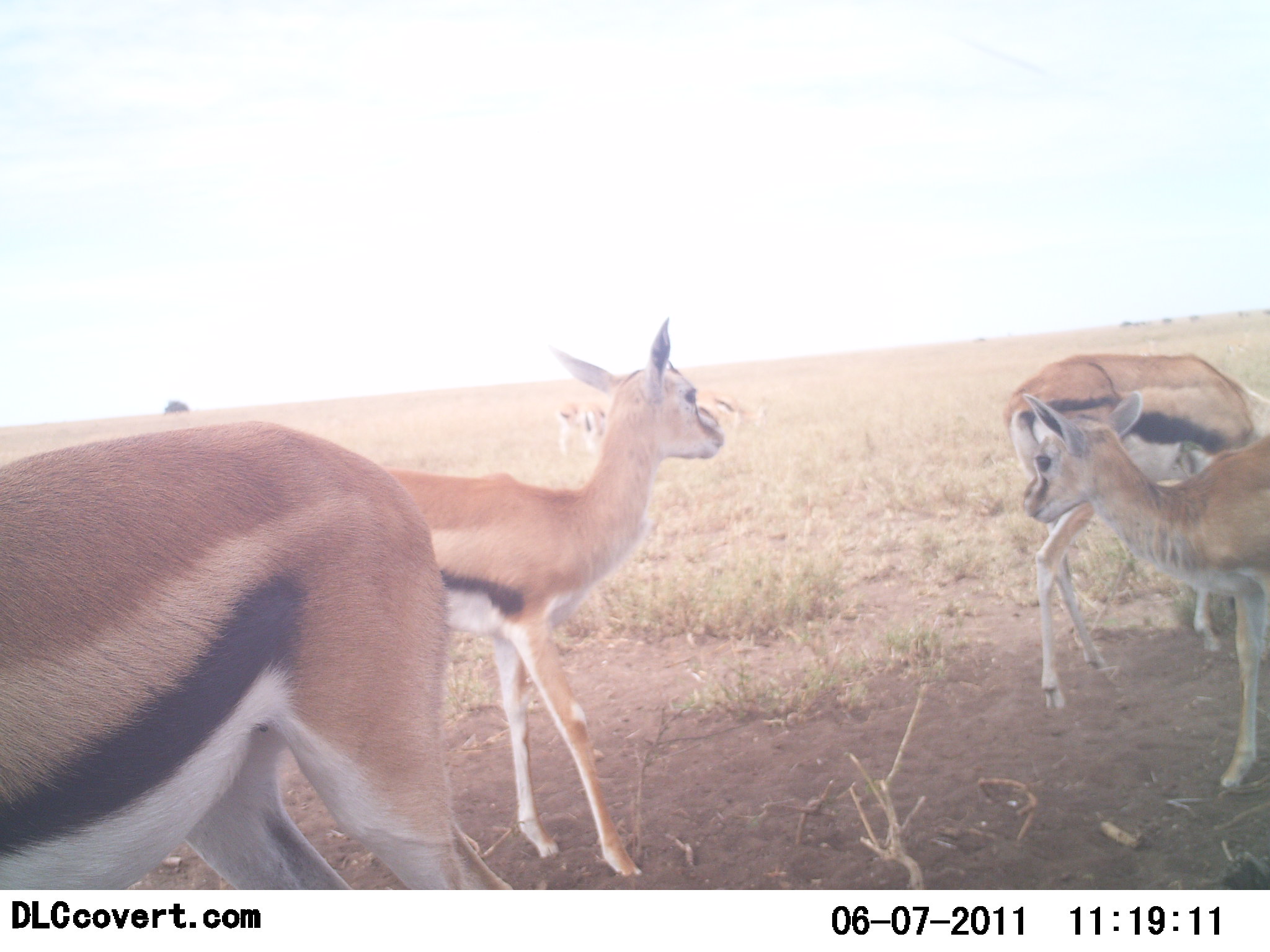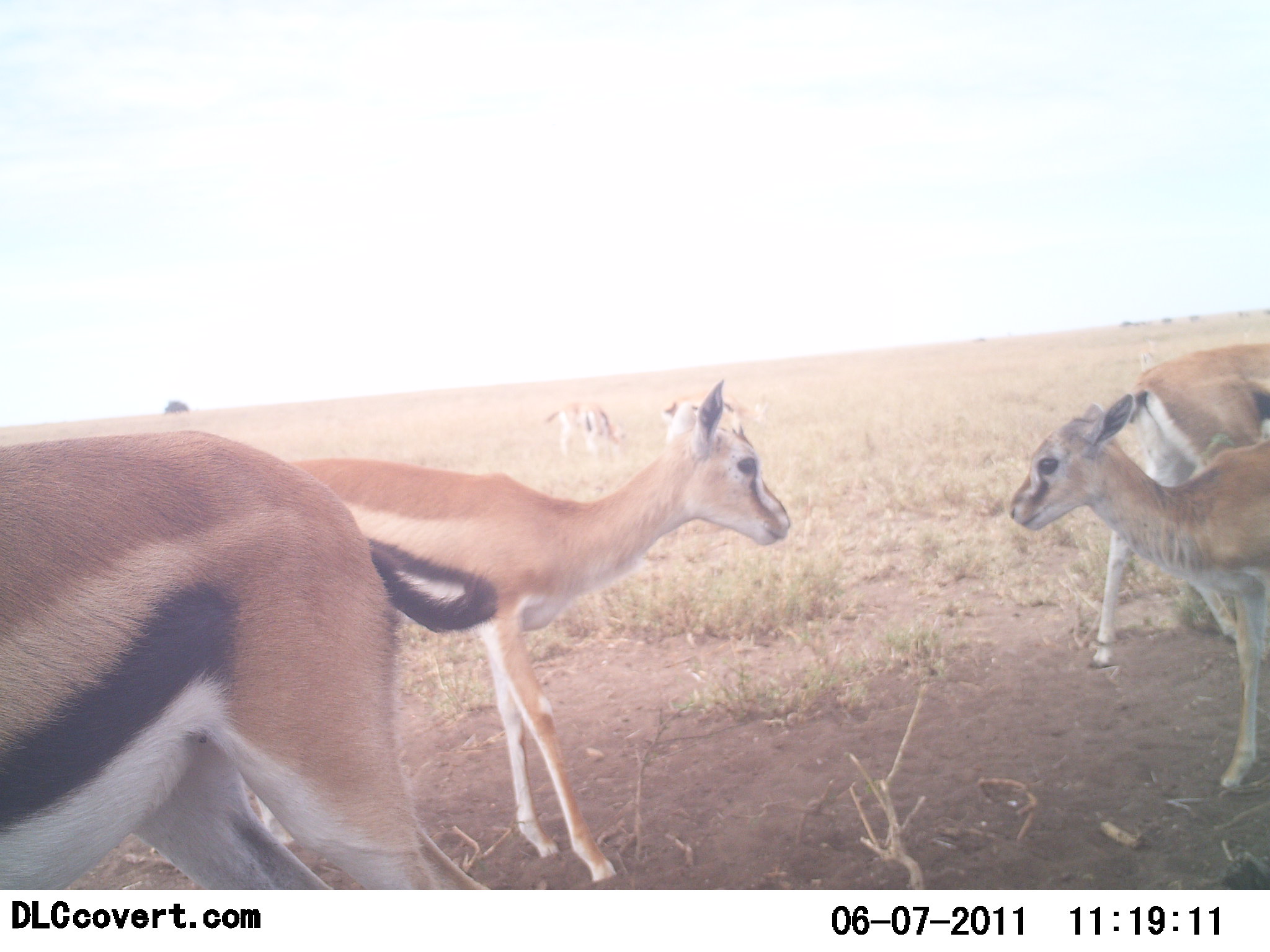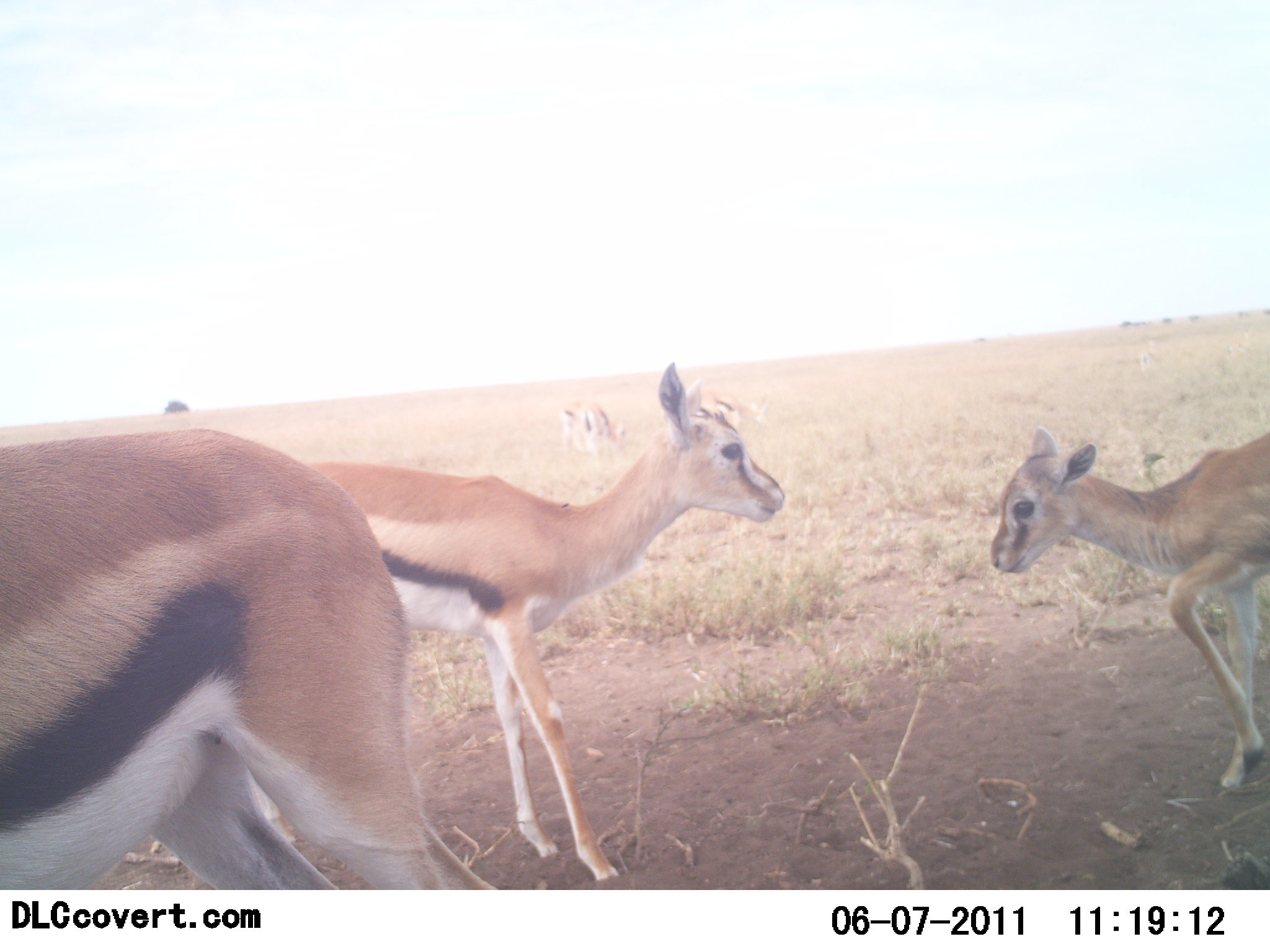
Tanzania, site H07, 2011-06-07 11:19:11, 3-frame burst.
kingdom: Animalia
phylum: Chordata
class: Mammalia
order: Artiodactyla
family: Bovidae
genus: Eudorcas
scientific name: Eudorcas thomsonii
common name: thomson's gazelle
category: gazellethomsons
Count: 6.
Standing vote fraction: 75%.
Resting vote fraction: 0%.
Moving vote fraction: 8%.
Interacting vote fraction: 25%.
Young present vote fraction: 42%.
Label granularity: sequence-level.